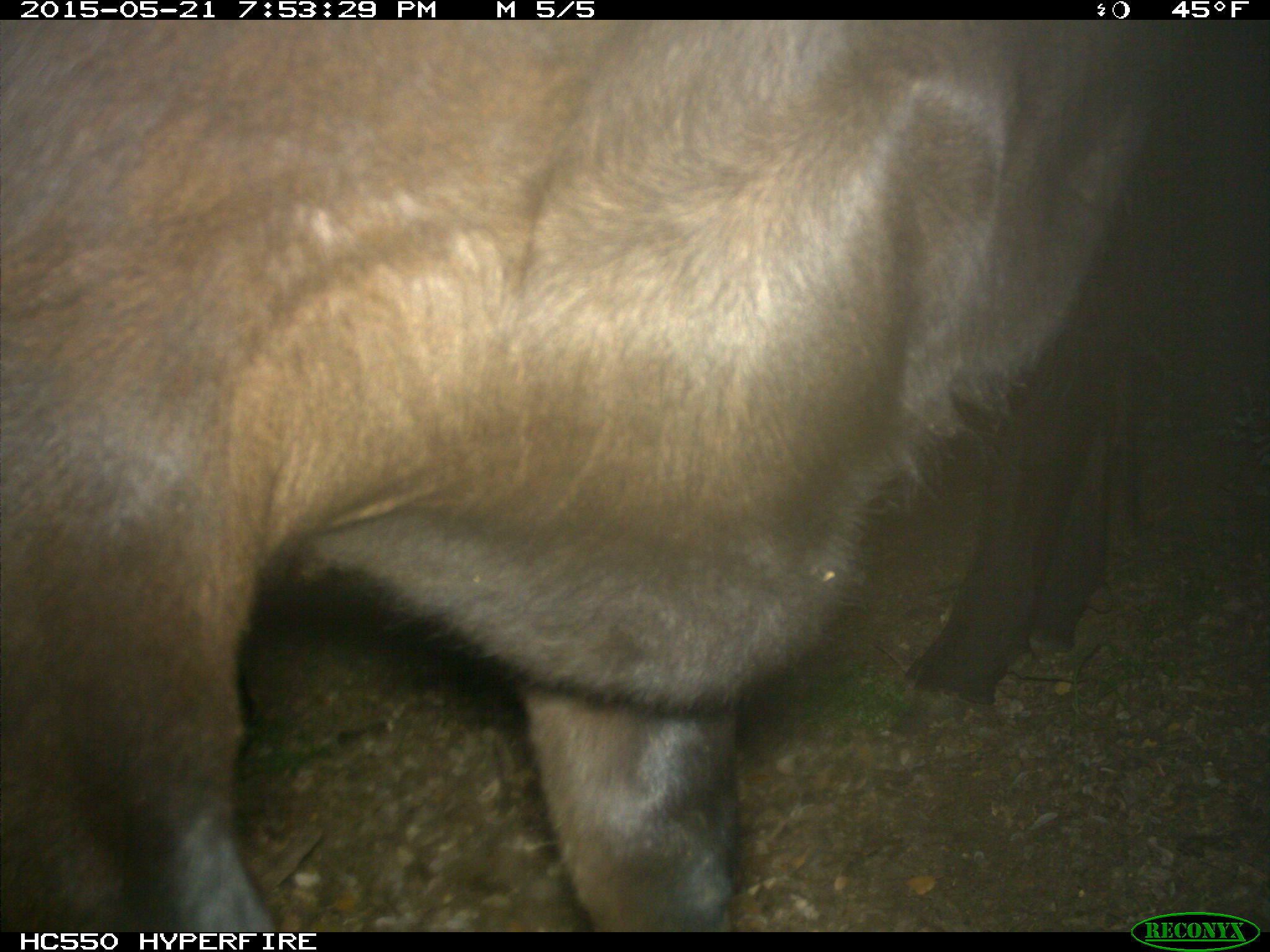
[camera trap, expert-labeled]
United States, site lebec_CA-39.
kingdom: Animalia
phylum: Chordata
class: Mammalia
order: Artiodactyla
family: Bovidae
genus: Bos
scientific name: Bos taurus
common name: domestic cow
Bos taurus (domestic cow).